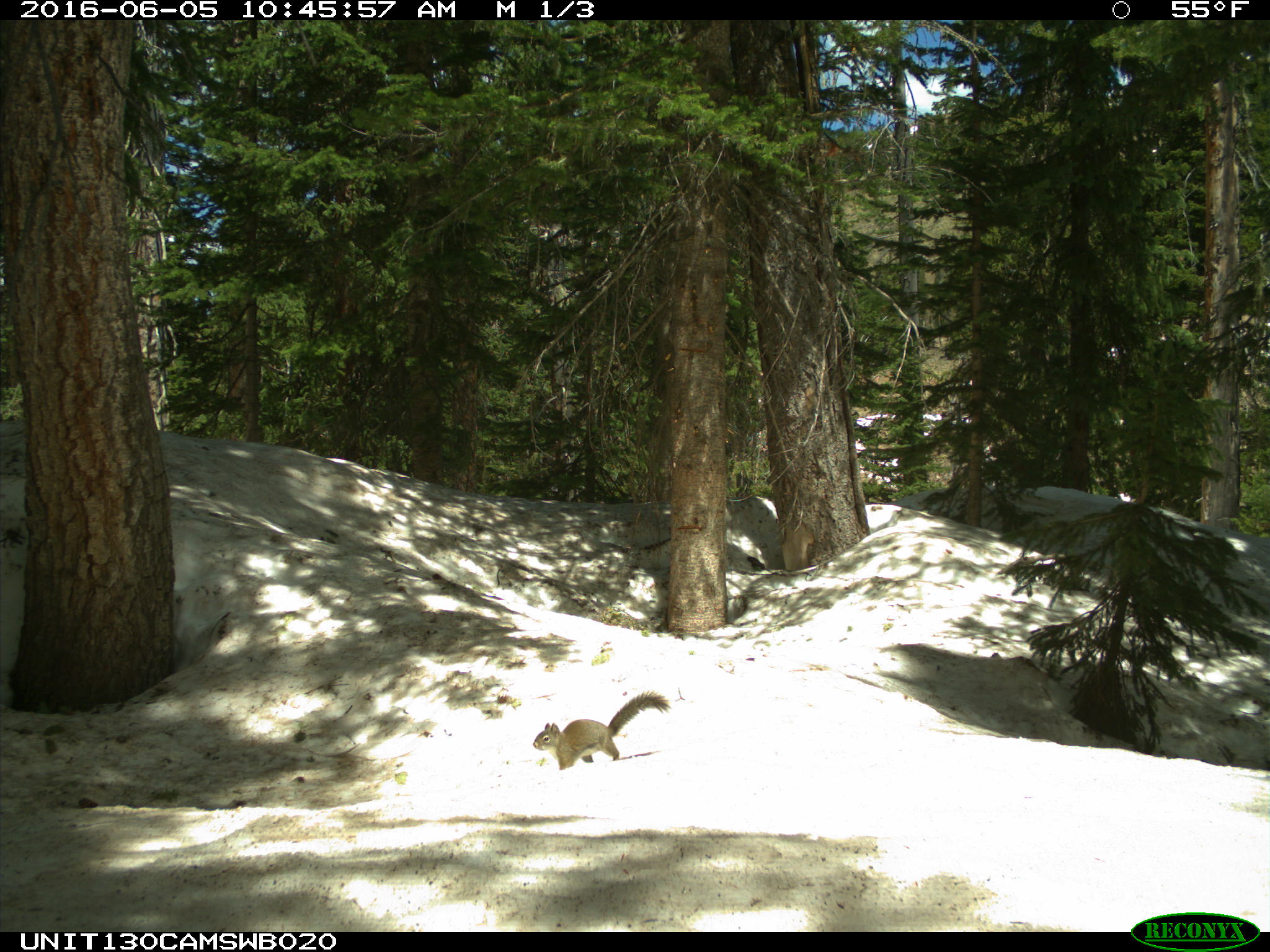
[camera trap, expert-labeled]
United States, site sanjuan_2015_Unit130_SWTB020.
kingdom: Animalia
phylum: Chordata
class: Mammalia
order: Rodentia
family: Sciuridae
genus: Tamiasciurus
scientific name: Tamiasciurus hudsonicus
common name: american red squirrel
Tamiasciurus hudsonicus (american red squirrel).